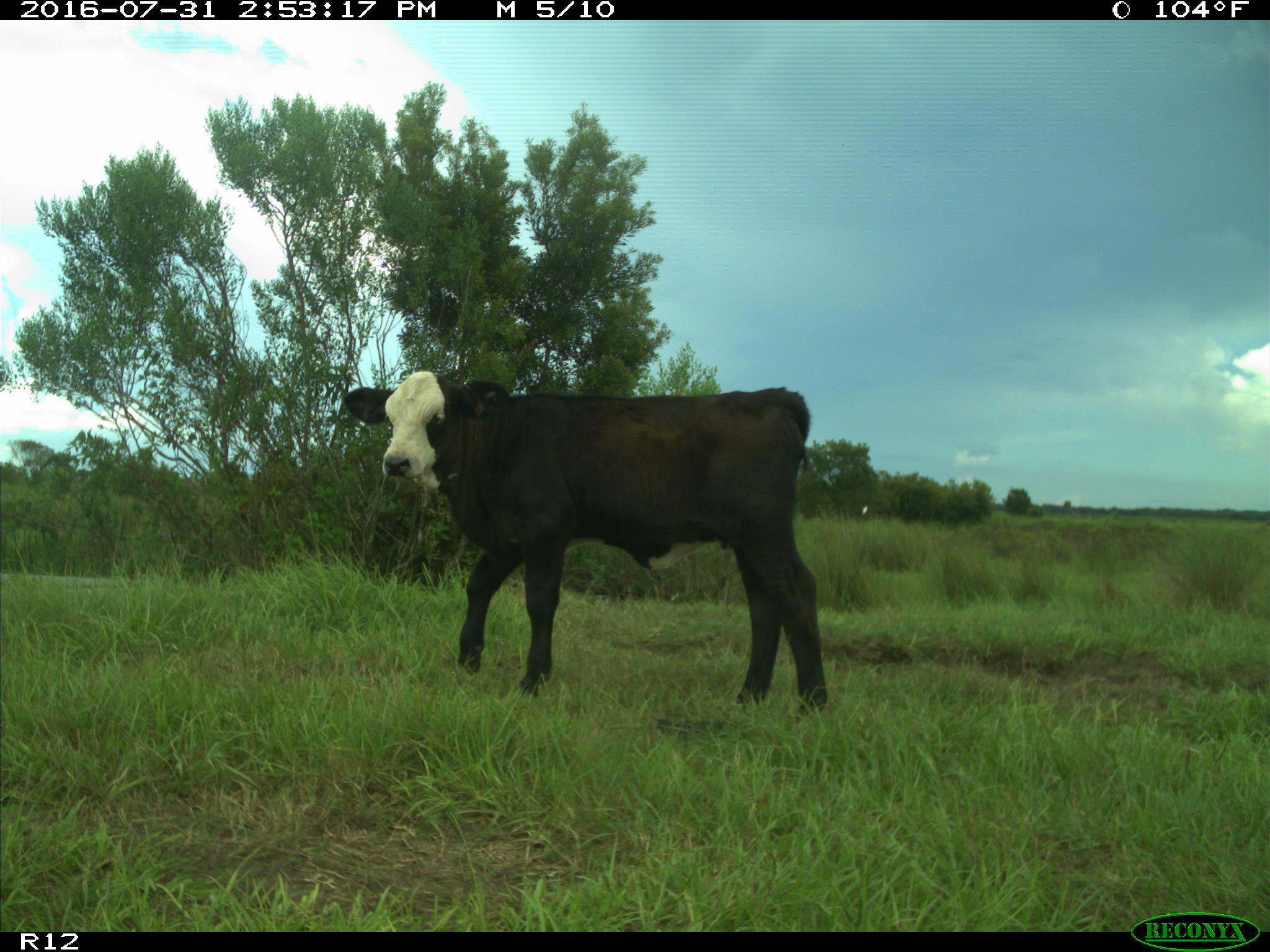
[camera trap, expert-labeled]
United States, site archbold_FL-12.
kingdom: Animalia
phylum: Chordata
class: Mammalia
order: Artiodactyla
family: Bovidae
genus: Bos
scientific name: Bos taurus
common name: domestic cow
Bos taurus (domestic cow).